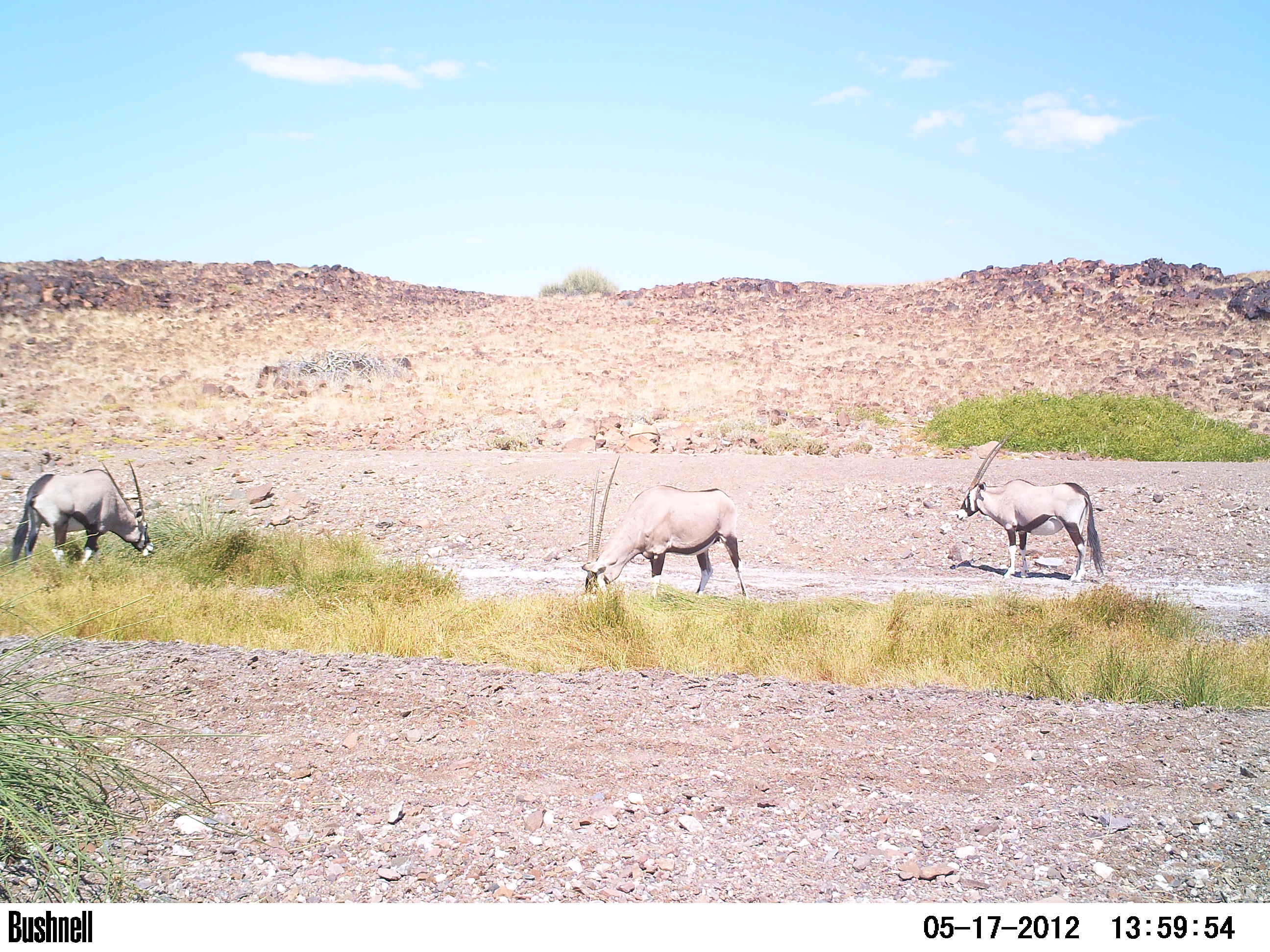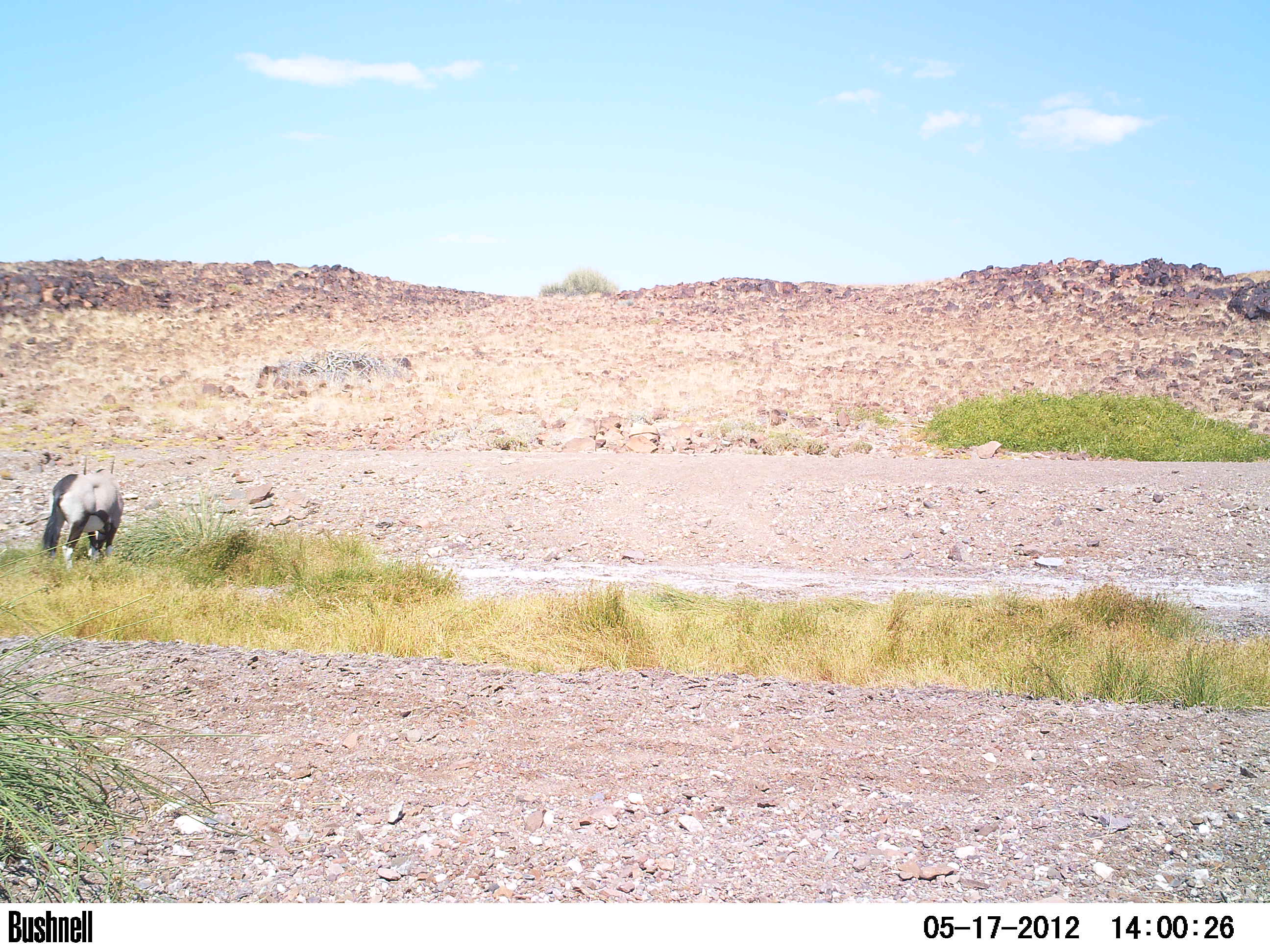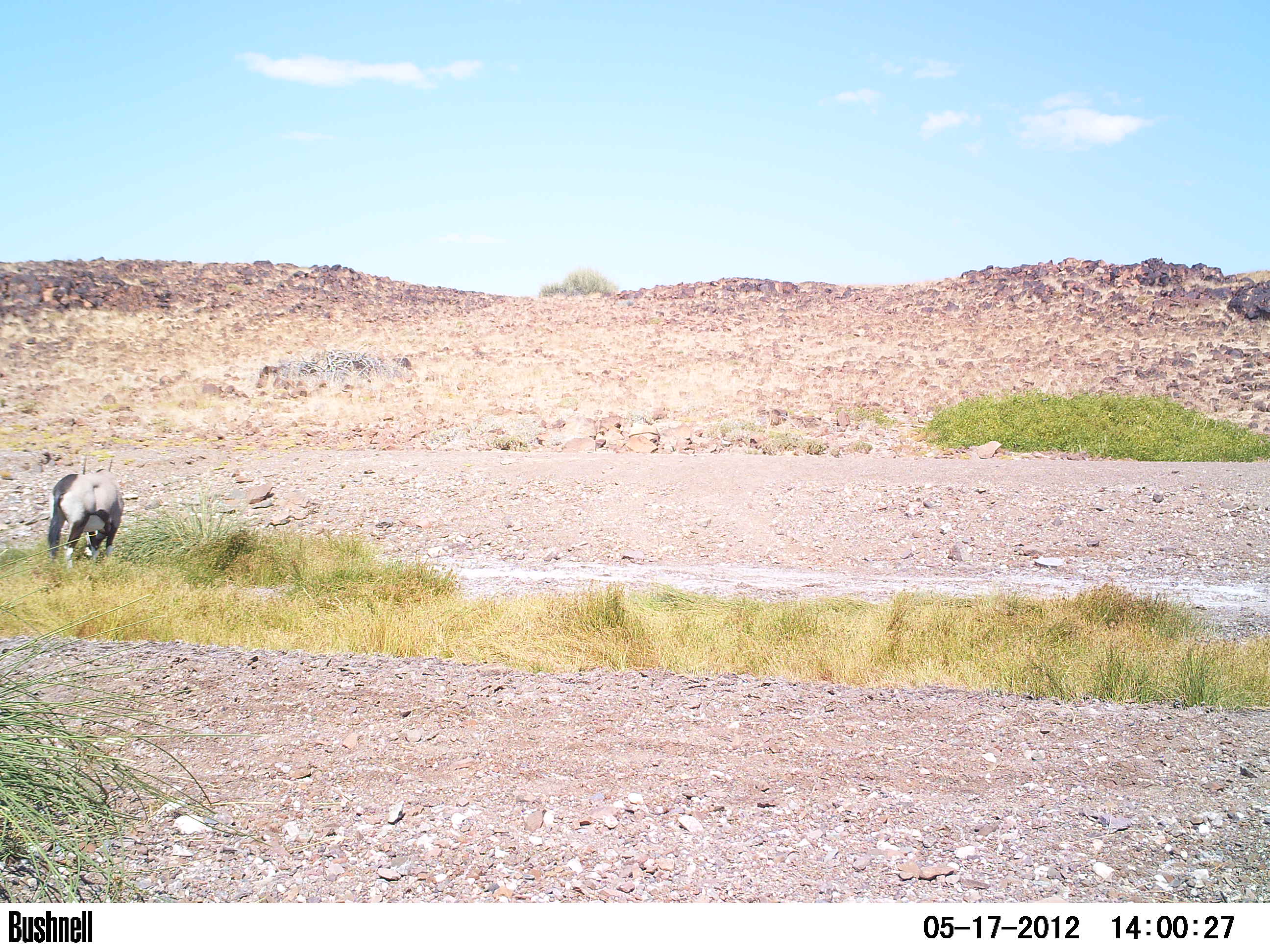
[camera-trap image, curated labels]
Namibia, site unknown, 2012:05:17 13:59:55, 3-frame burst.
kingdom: Animalia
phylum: Chordata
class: Mammalia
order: Artiodactyla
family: Bovidae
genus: Oryx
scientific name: Oryx gazella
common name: gemsbok